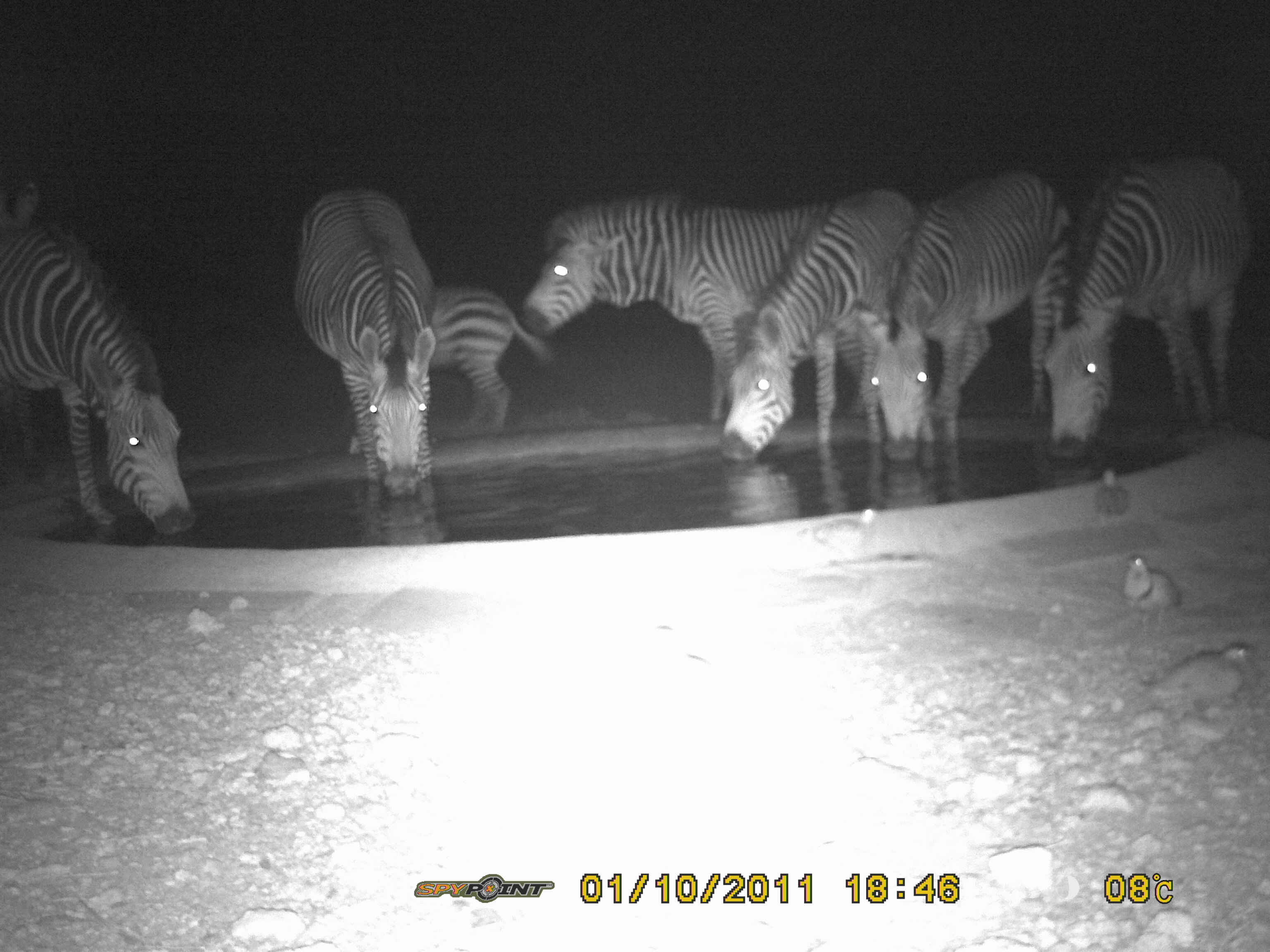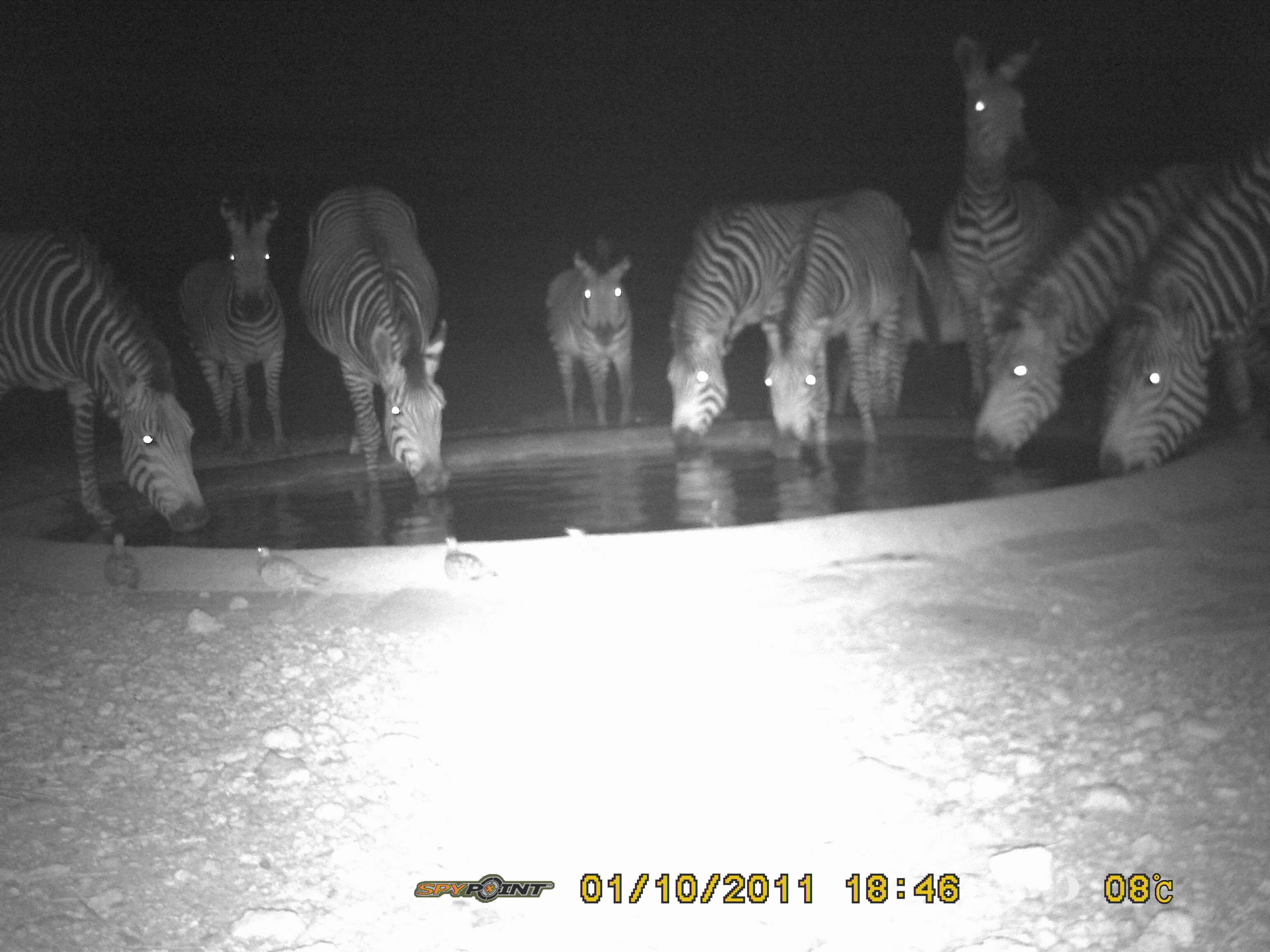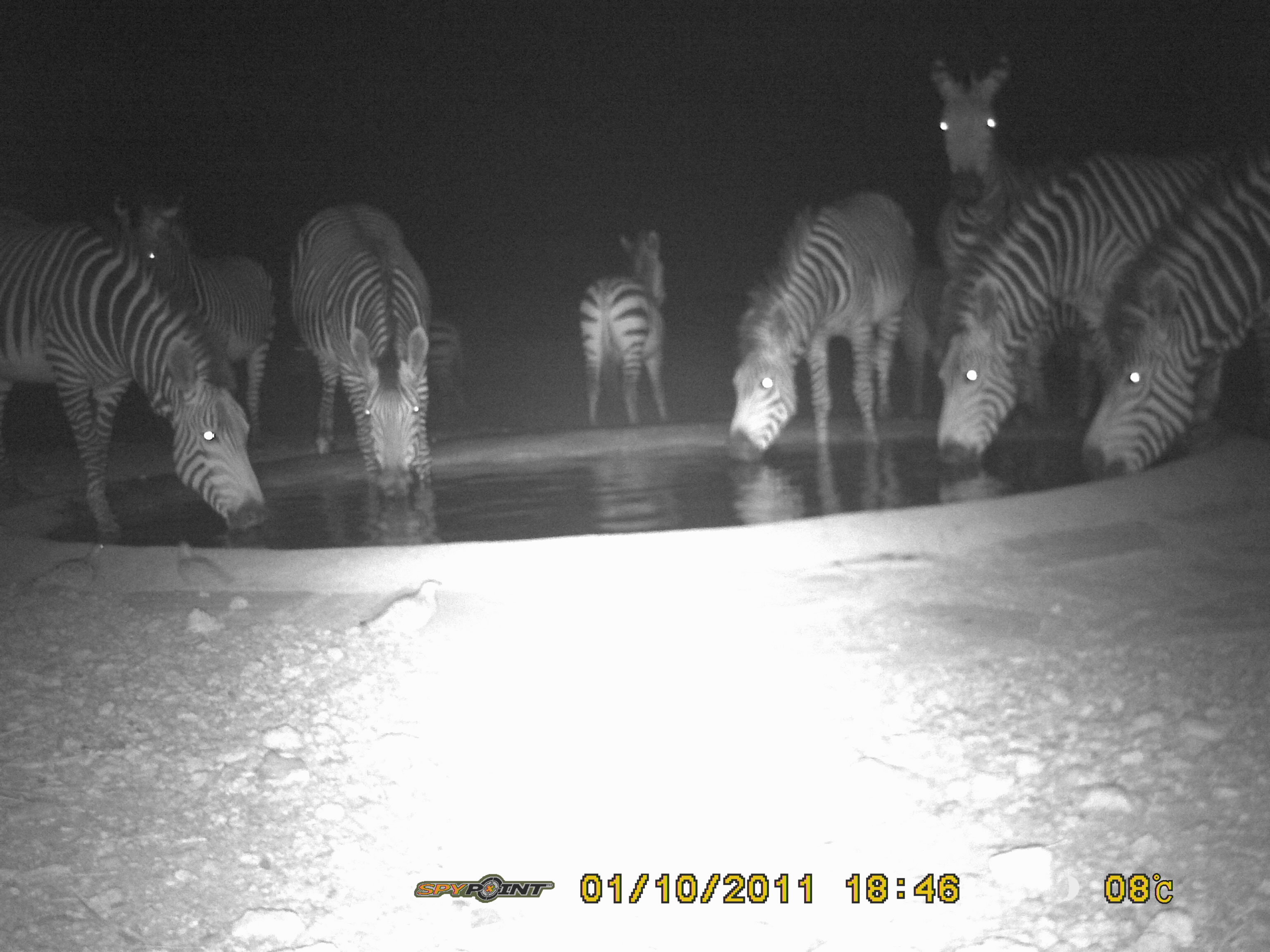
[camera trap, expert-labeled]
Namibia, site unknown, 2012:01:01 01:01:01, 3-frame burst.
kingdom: Animalia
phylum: Chordata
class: Mammalia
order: Perissodactyla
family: Equidae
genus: Equus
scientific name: Equus zebra hartmannae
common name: hartmann's mountain zebra